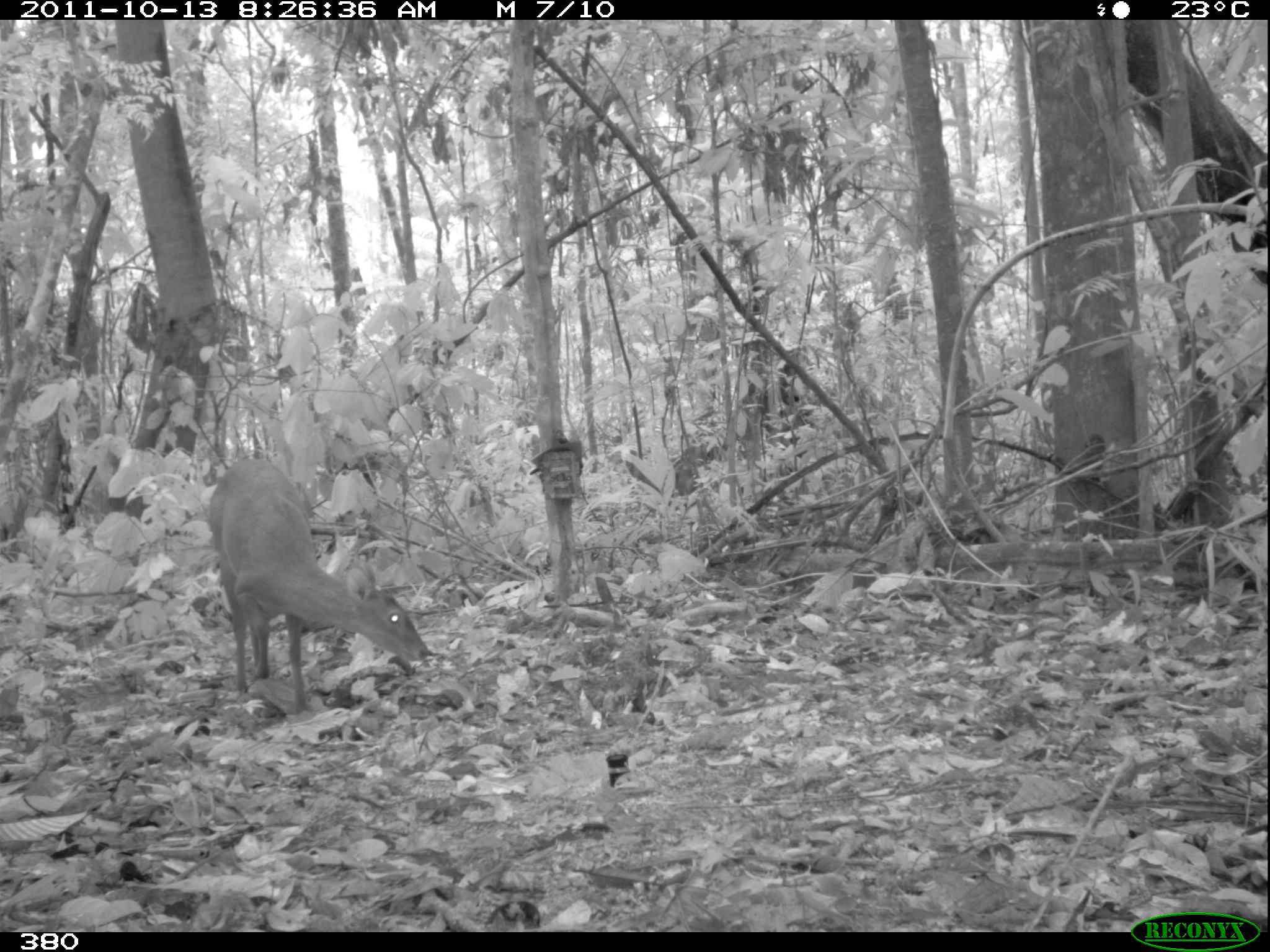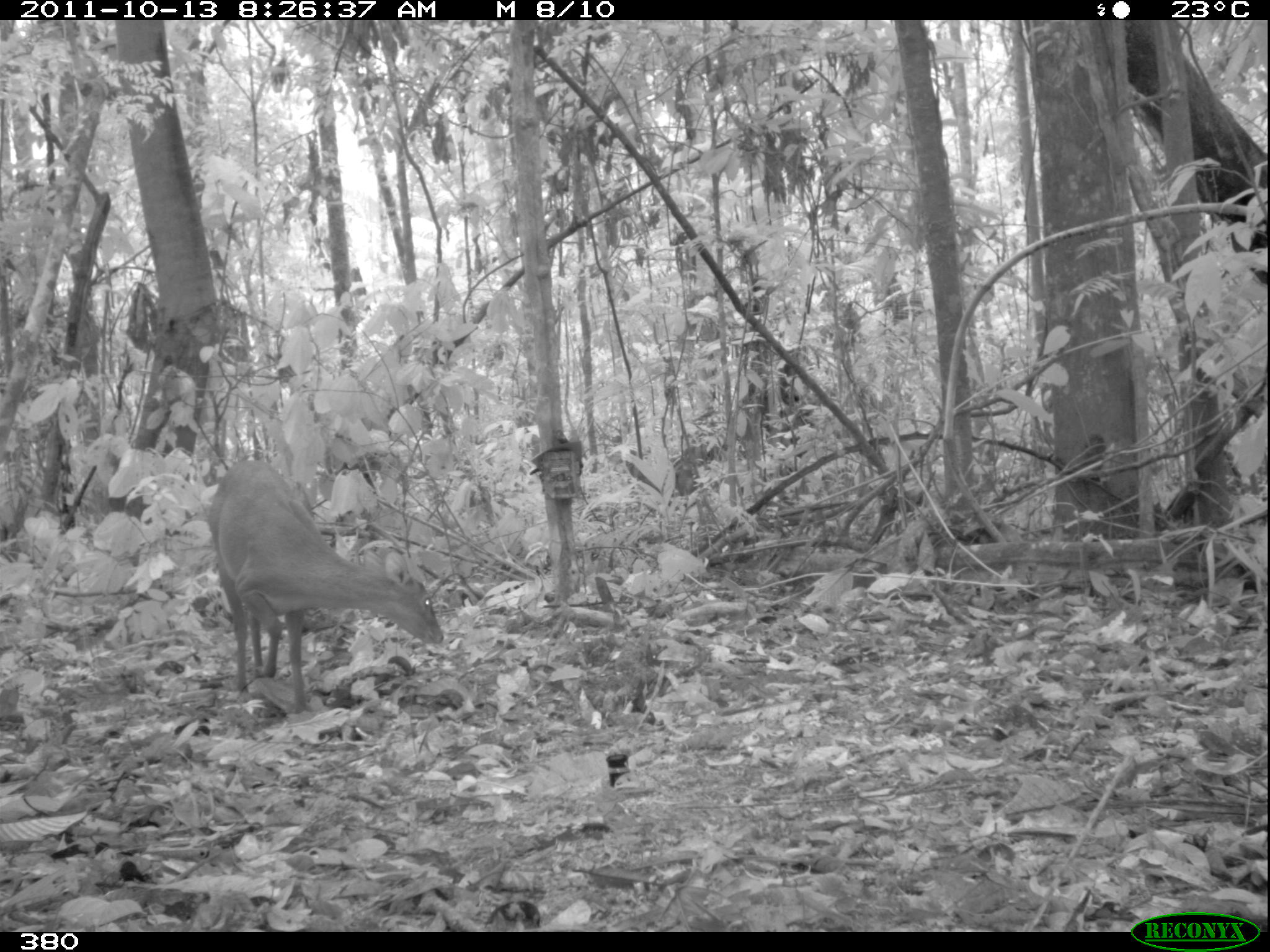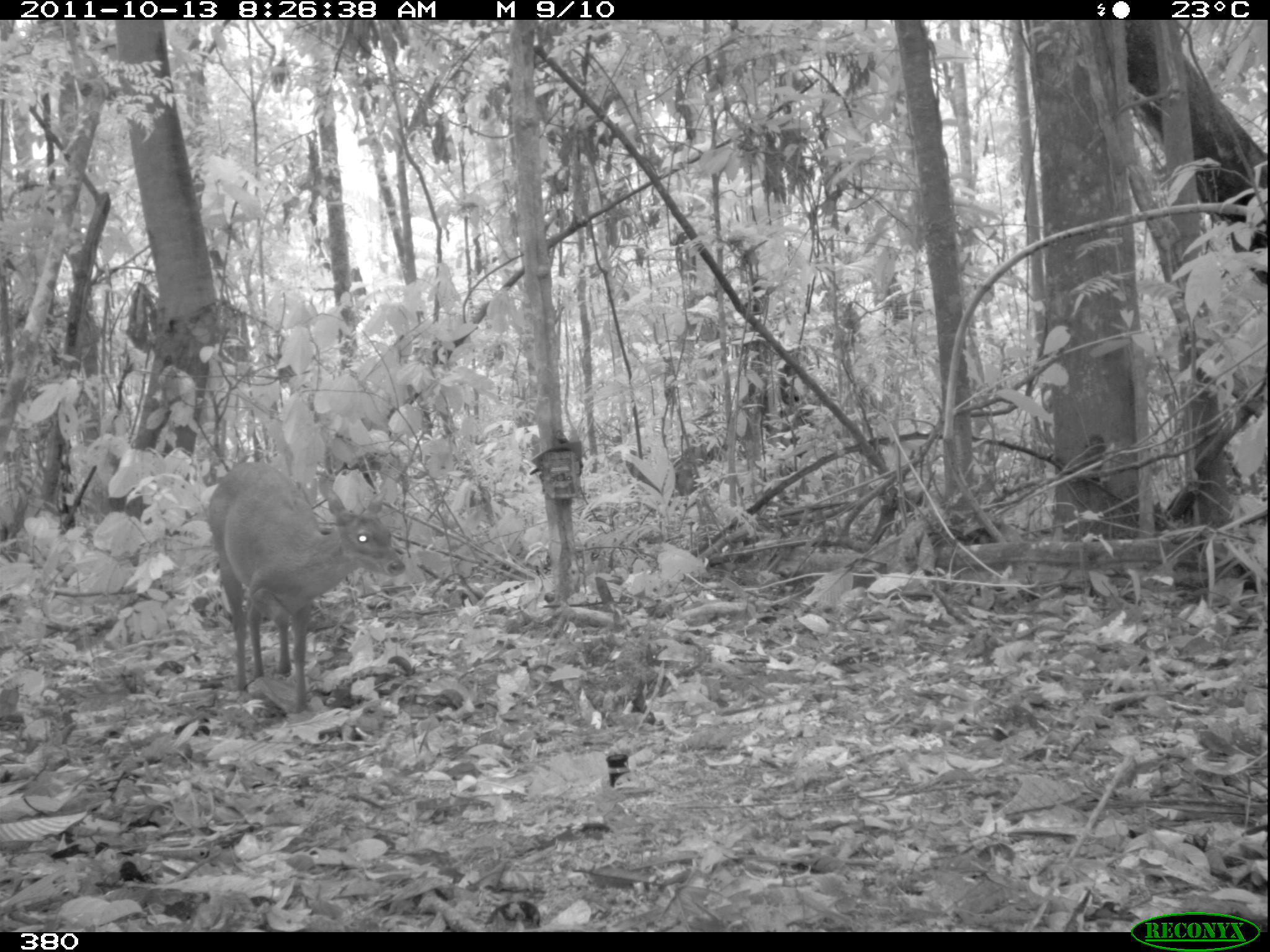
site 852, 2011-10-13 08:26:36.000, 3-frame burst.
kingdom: Animalia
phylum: Chordata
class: Mammalia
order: Artiodactyla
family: Cervidae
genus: Mazama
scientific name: Mazama americana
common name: red brocket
Mazama americana (red brocket).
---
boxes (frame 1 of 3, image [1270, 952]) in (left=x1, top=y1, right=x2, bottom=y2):
mazama americana: (left=209, top=457, right=430, bottom=713)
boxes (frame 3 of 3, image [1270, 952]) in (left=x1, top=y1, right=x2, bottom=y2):
mazama americana: (left=207, top=461, right=406, bottom=712)